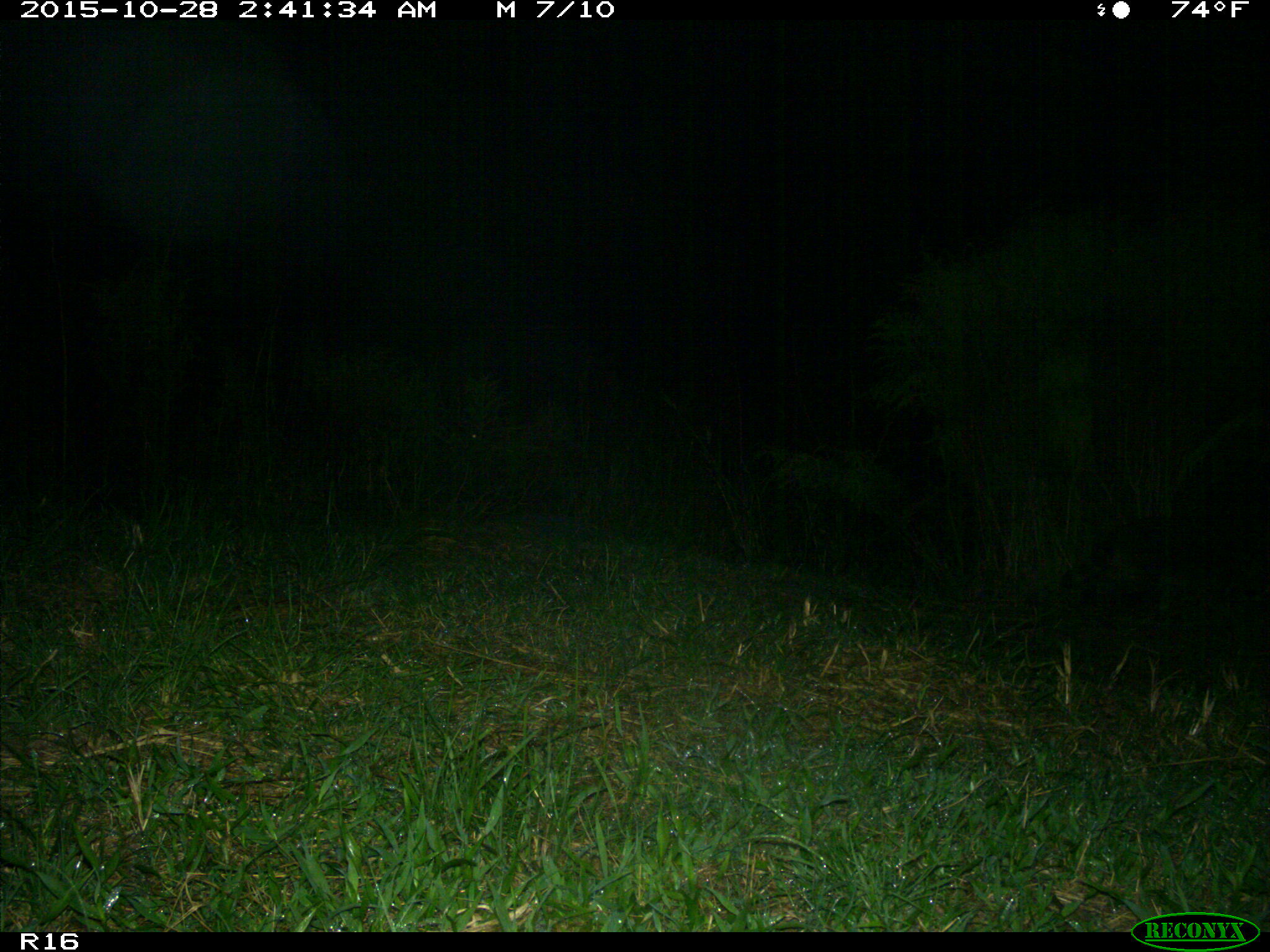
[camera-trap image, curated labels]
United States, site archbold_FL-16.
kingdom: Animalia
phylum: Chordata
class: Mammalia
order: Carnivora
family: Procyonidae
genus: Procyon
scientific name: Procyon lotor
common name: common raccoon